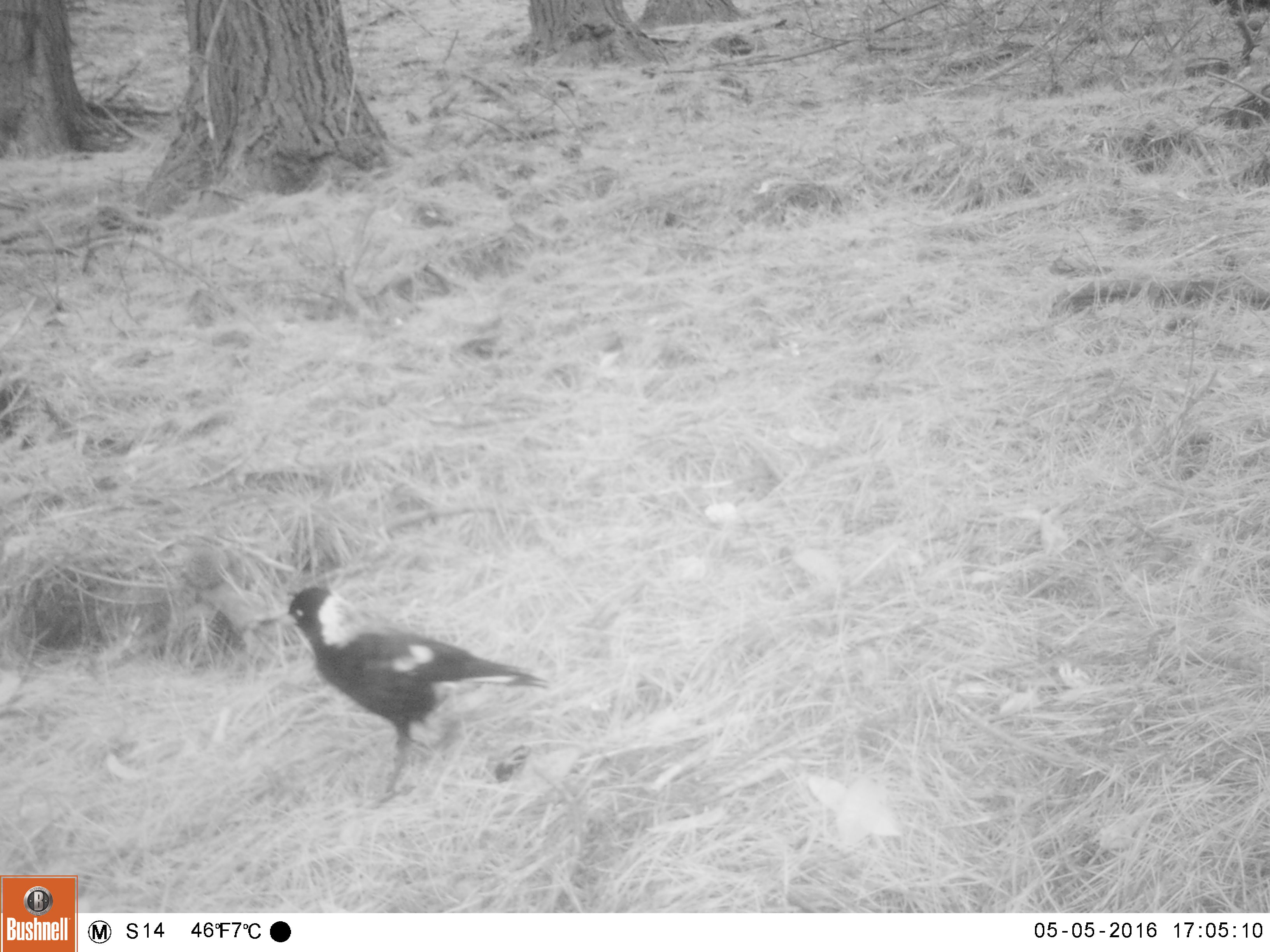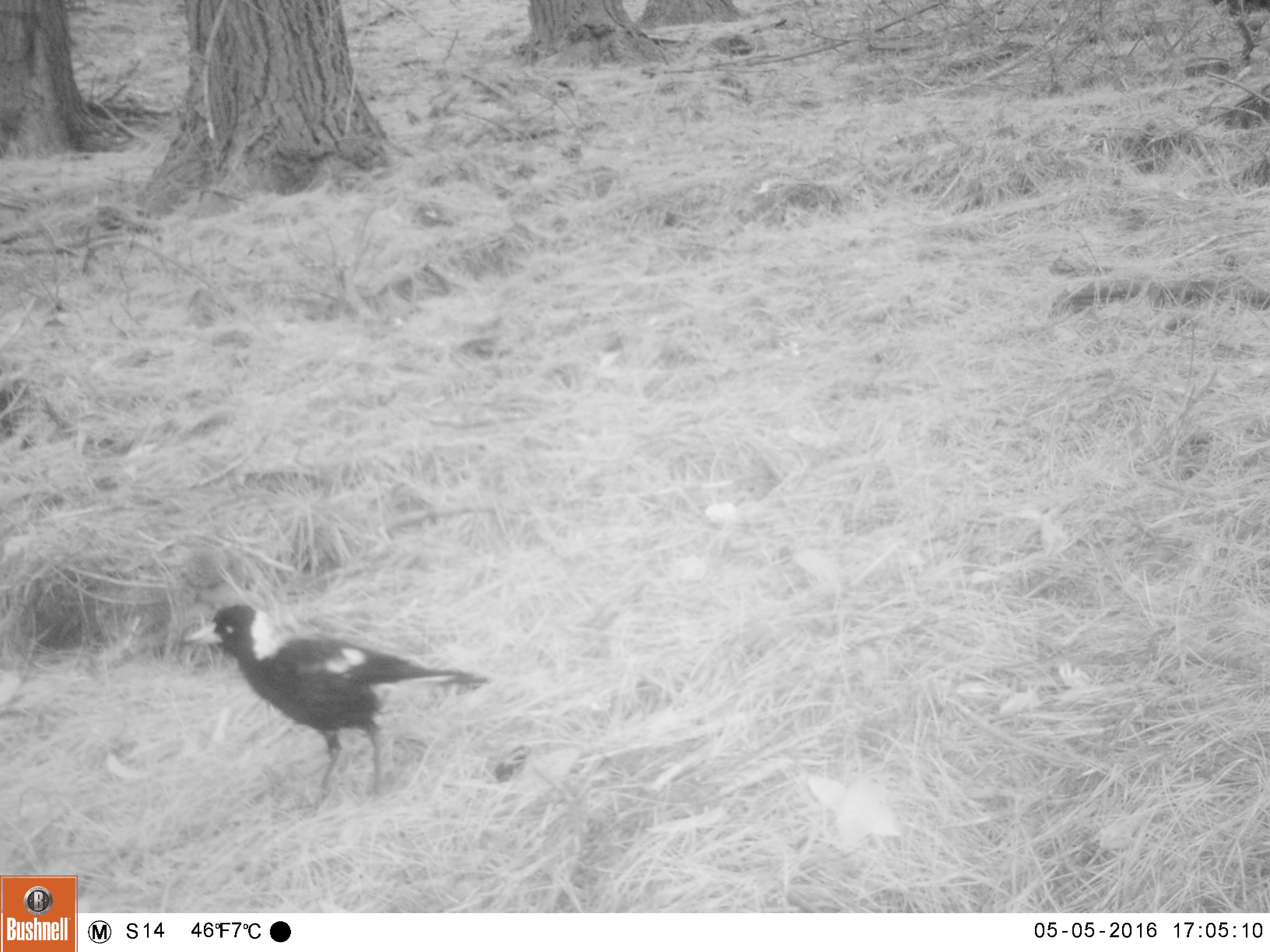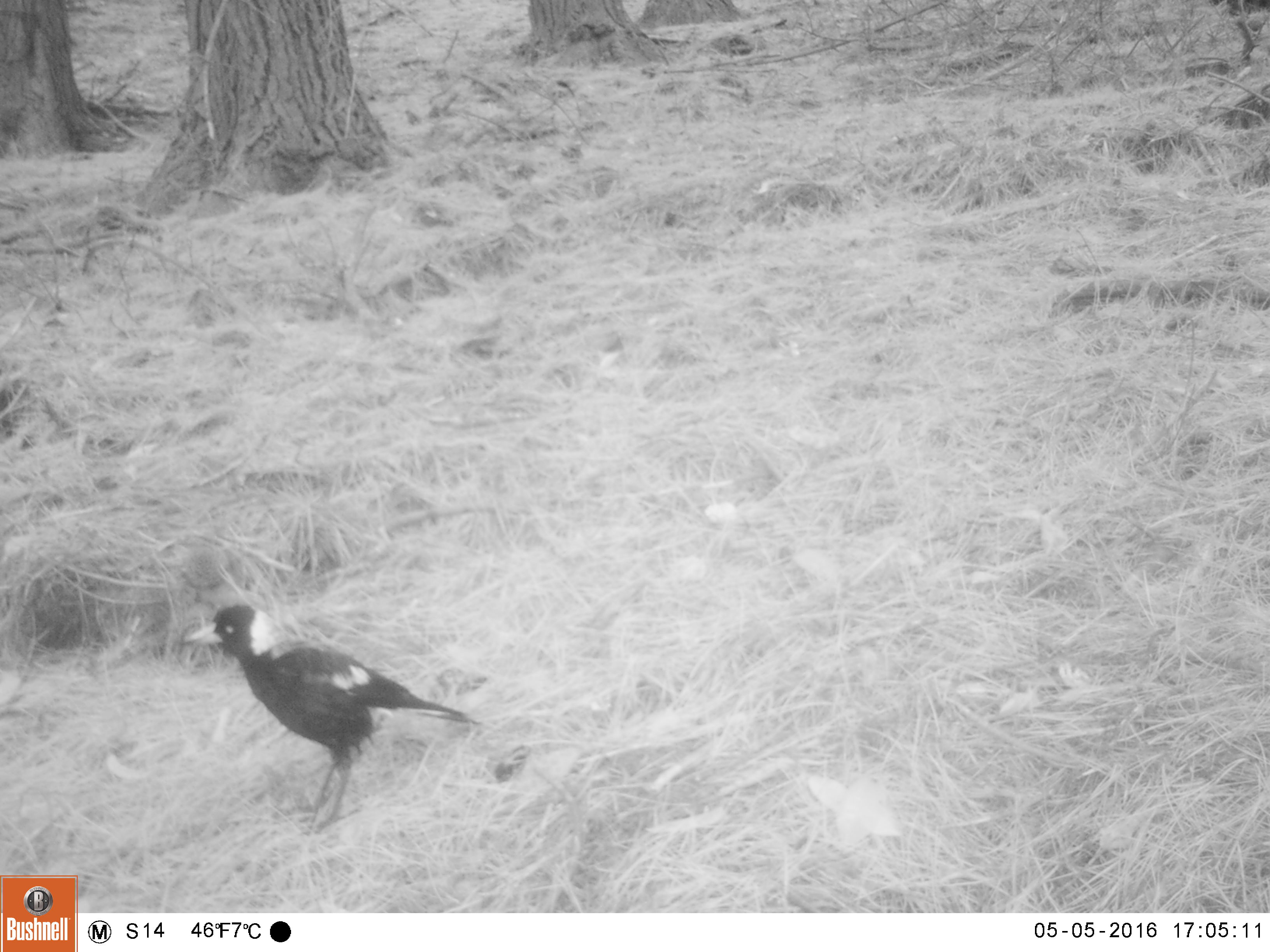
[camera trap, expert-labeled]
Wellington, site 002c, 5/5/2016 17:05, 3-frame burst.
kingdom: Animalia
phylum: Chordata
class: Aves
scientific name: Aves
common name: bird